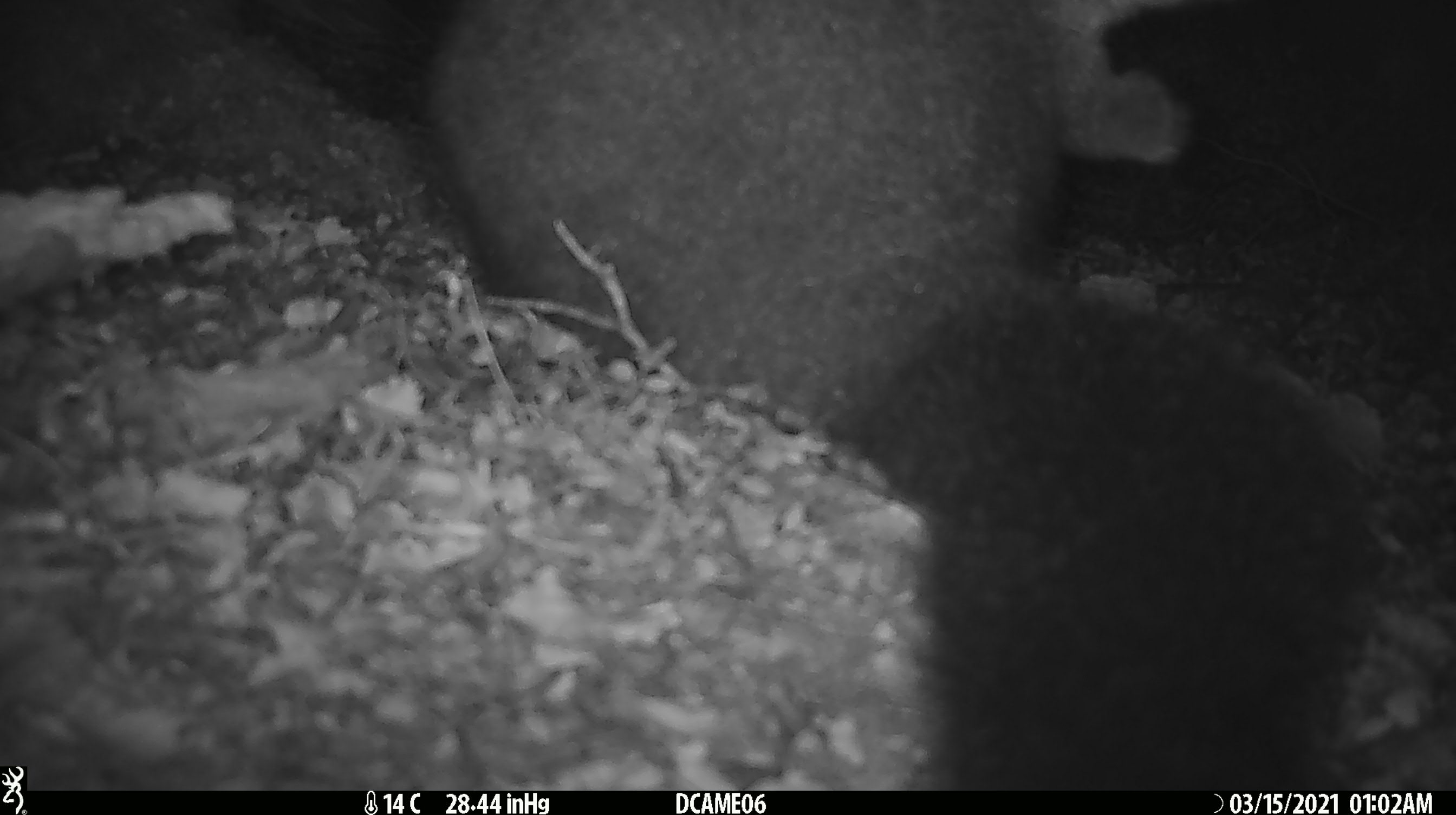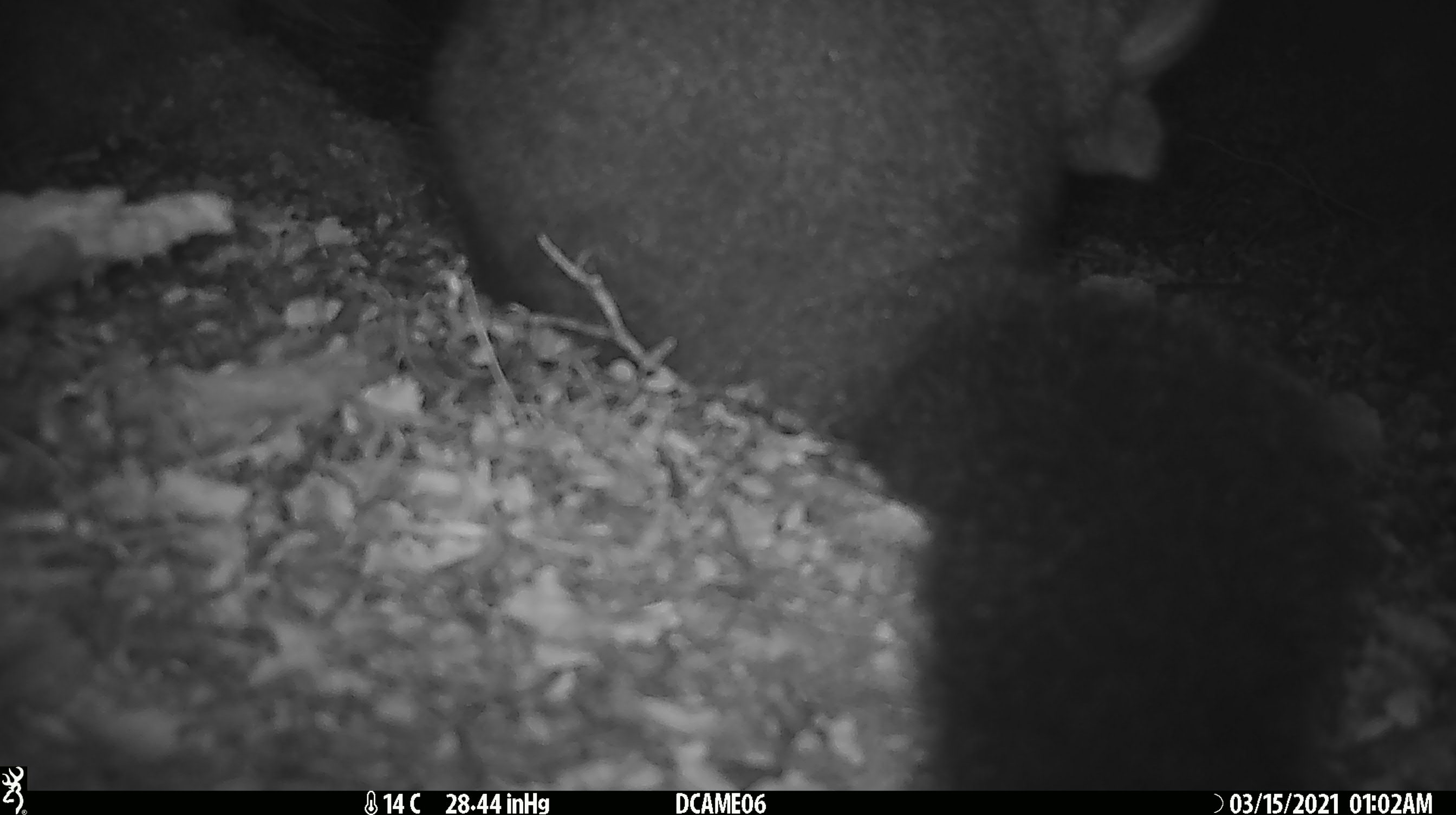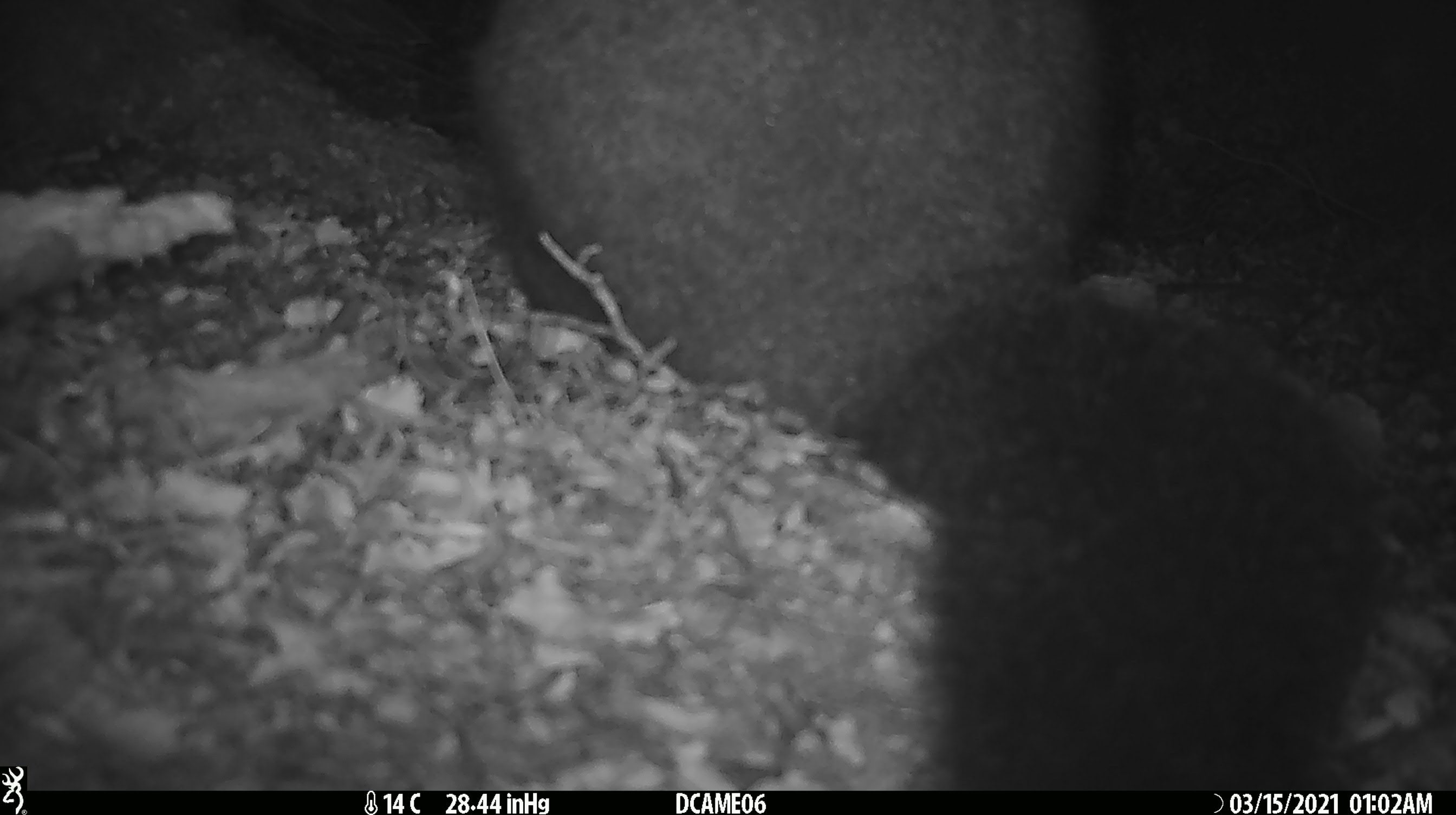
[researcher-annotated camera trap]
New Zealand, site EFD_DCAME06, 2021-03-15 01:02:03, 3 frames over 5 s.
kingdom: Animalia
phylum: Chordata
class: Mammalia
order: Diprotodontia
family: Phalangeridae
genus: Trichosurus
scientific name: Trichosurus vulpecula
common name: common brushtail possum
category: possum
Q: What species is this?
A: Possum (common brushtail possum) (Trichosurus vulpecula).